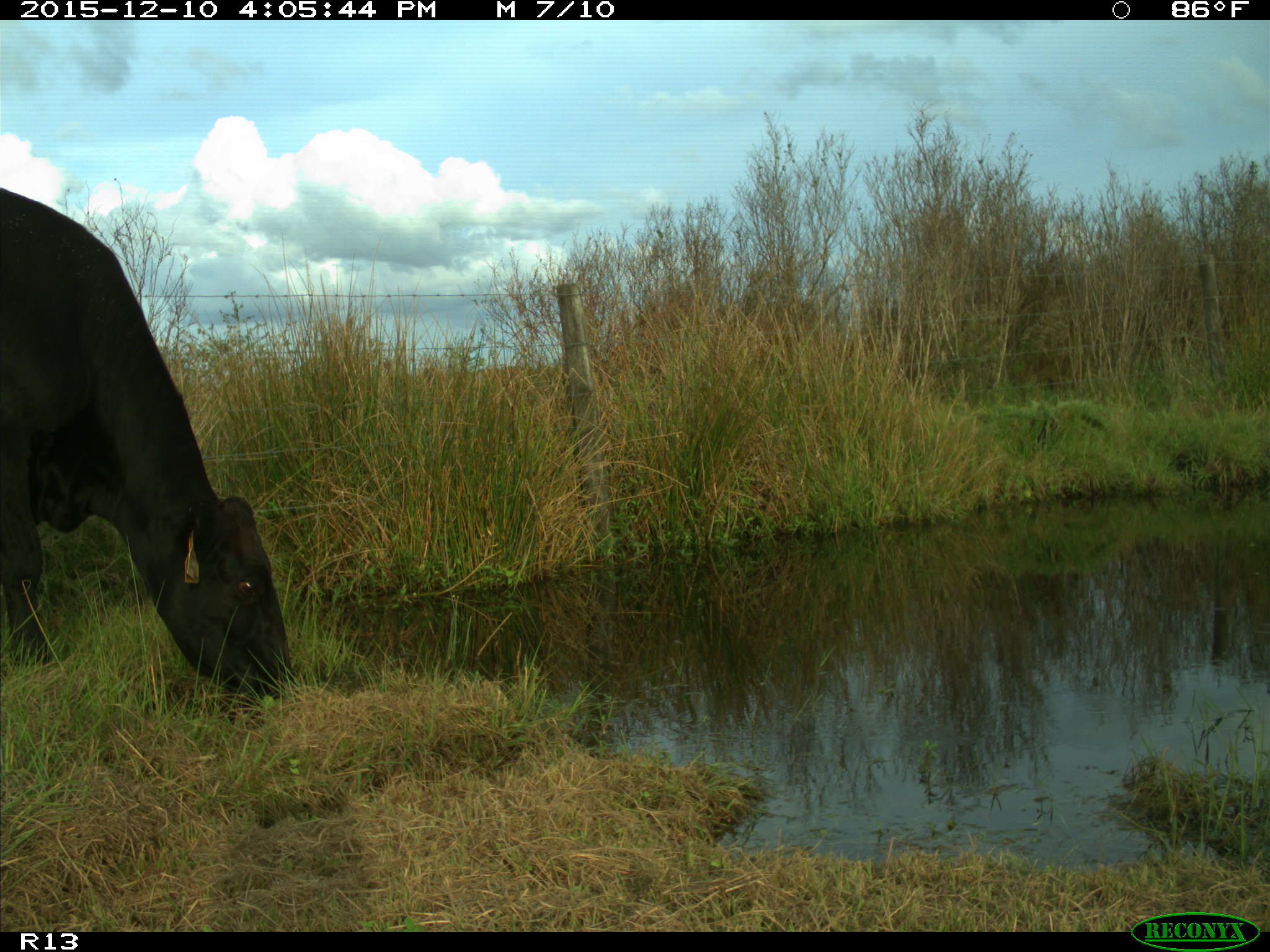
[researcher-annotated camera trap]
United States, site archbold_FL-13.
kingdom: Animalia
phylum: Chordata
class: Mammalia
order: Artiodactyla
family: Bovidae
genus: Bos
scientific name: Bos taurus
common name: domestic cow